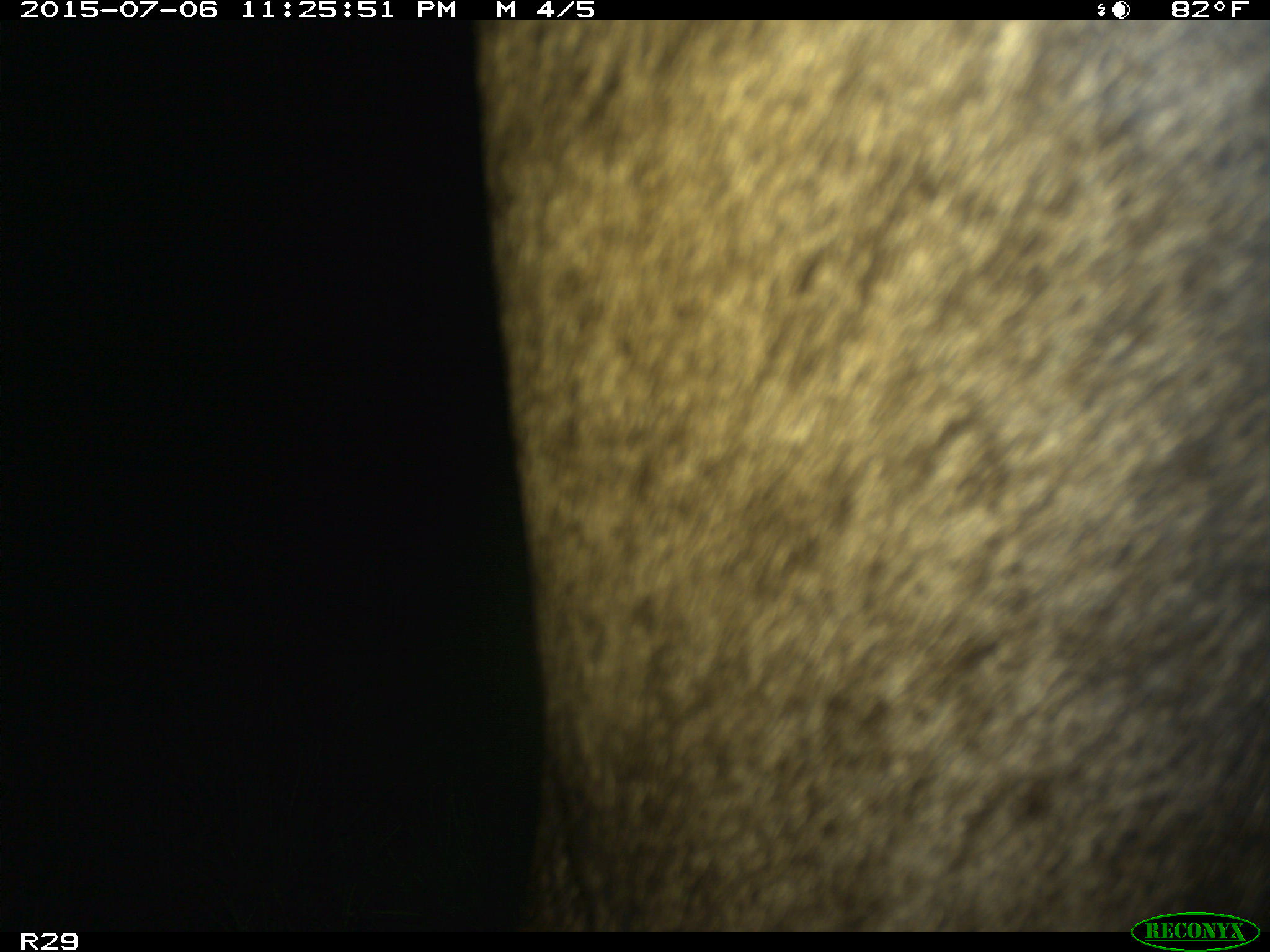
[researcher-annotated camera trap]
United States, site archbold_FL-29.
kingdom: Animalia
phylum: Chordata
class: Mammalia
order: Artiodactyla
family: Bovidae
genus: Bos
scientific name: Bos taurus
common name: domestic cow